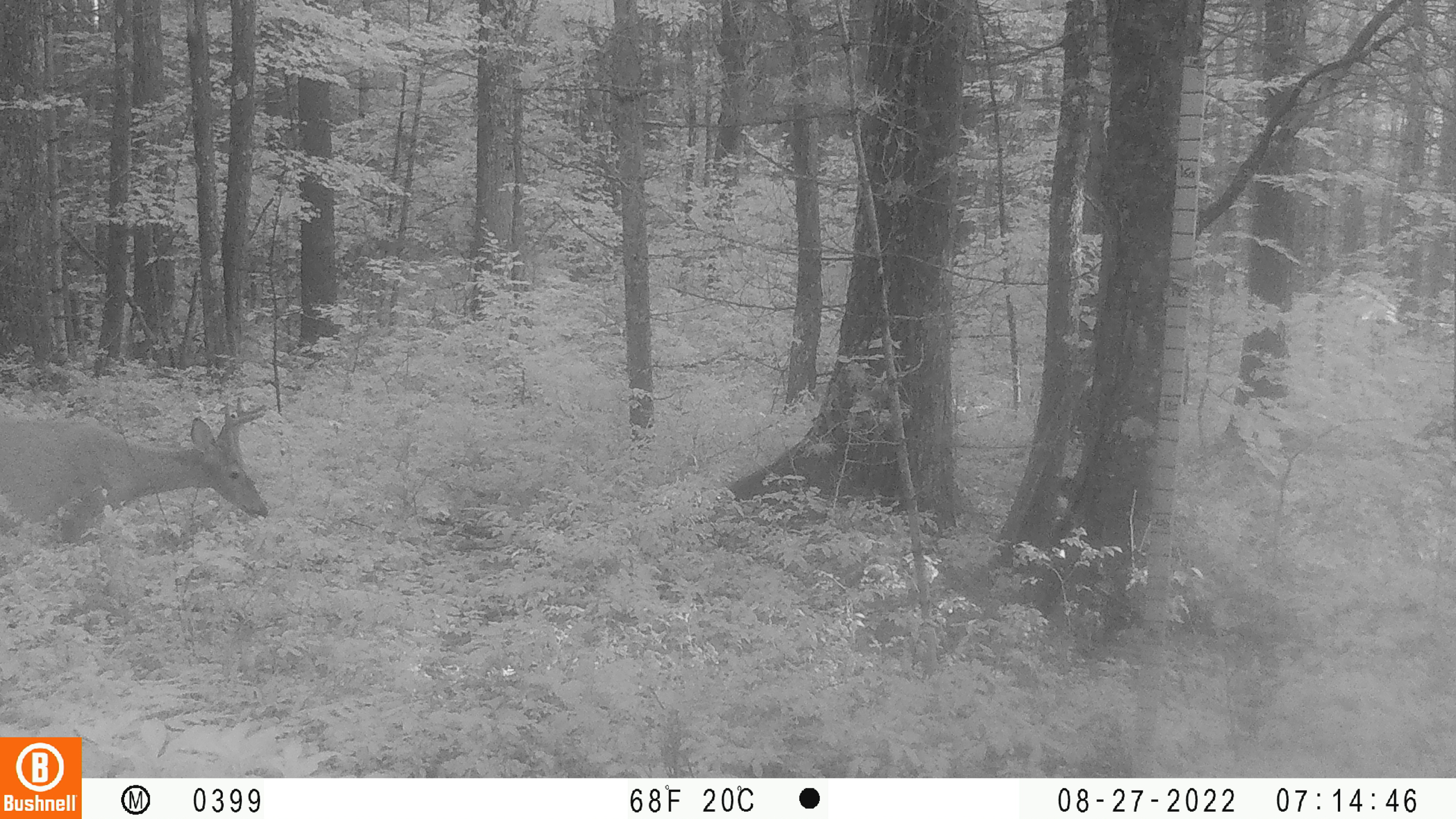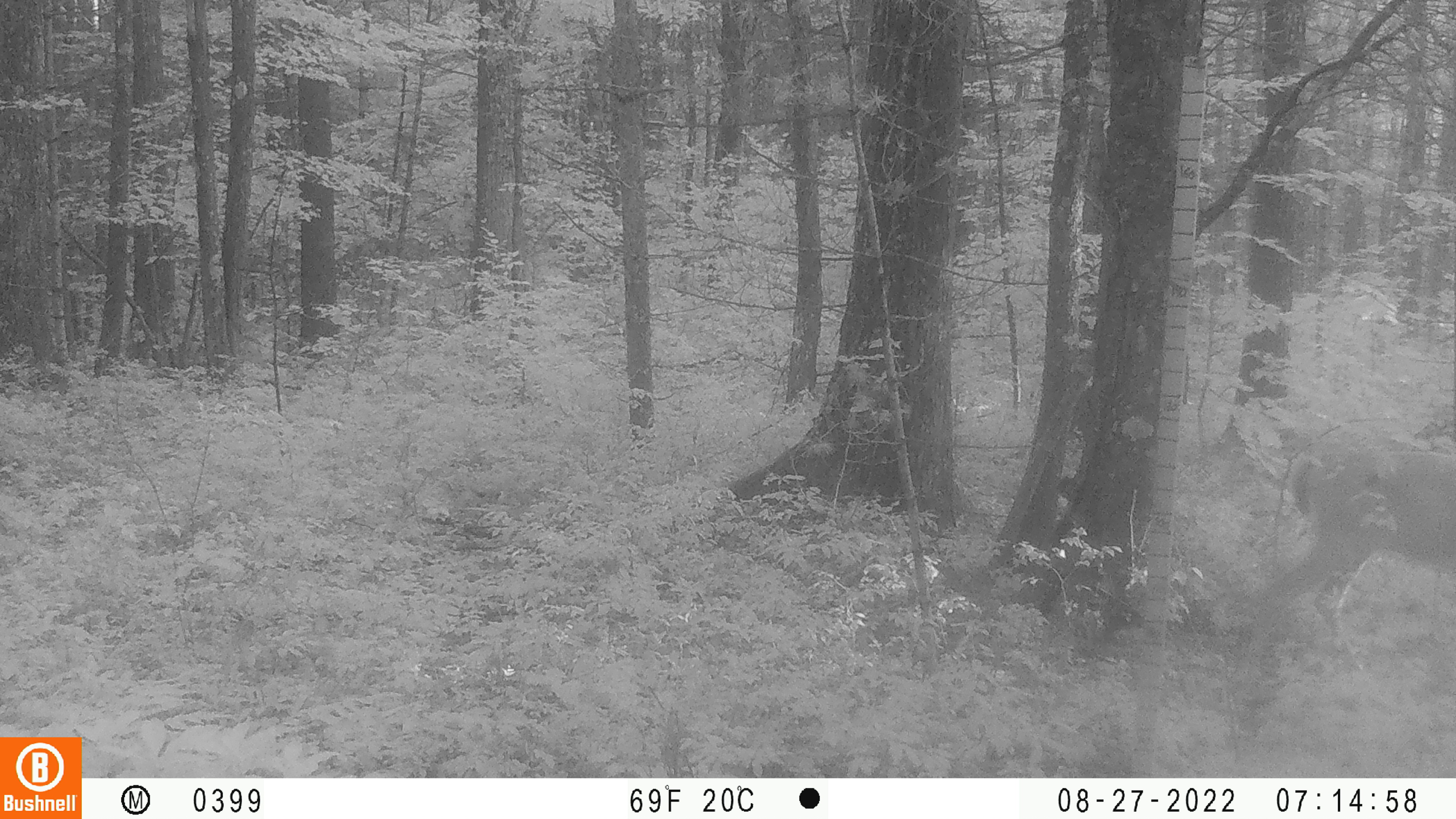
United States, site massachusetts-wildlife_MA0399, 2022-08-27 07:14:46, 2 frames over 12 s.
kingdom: Animalia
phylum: Chordata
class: Mammalia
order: Artiodactyla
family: Cervidae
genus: Odocoileus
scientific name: Odocoileus virginianus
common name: white-tailed deer